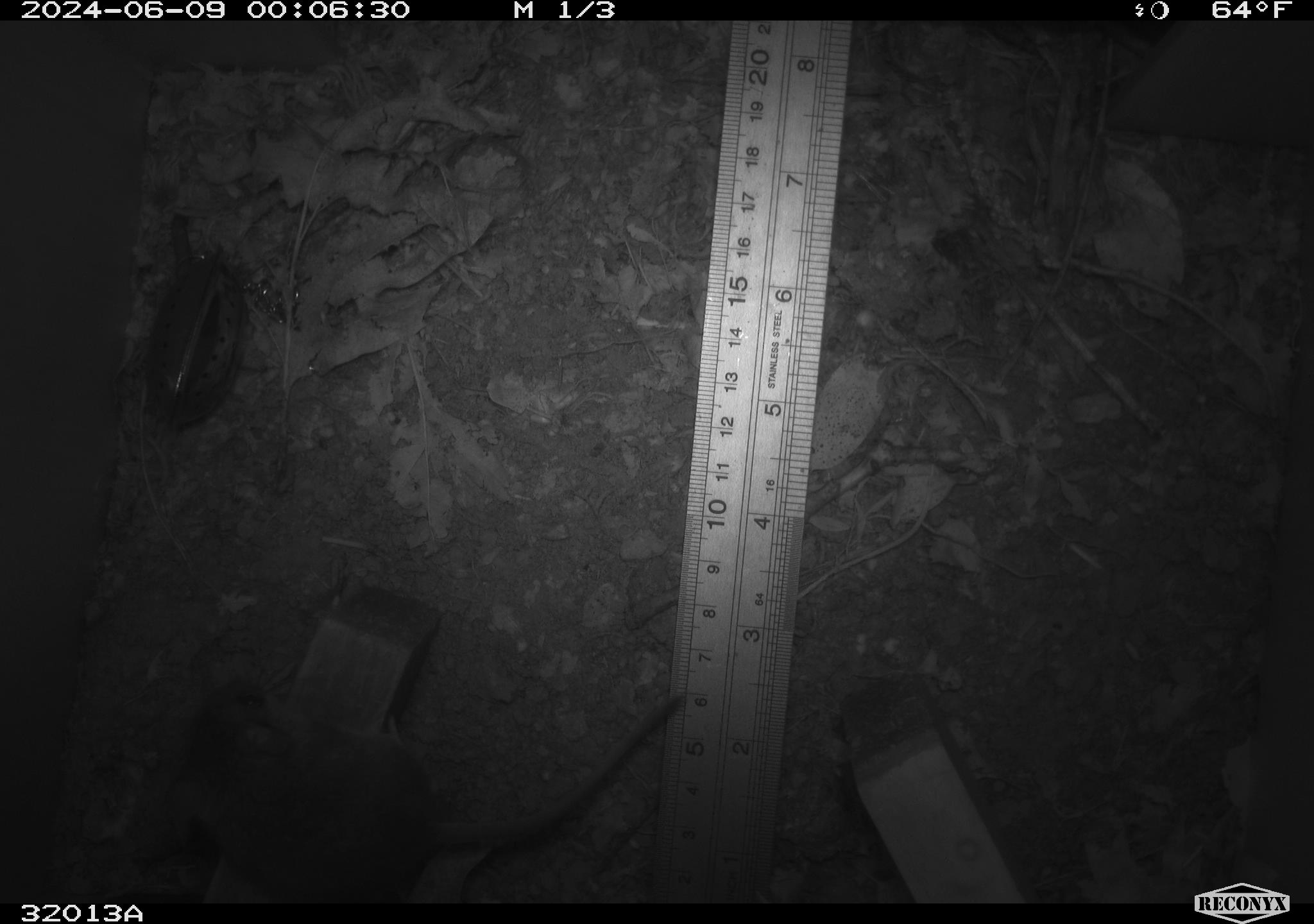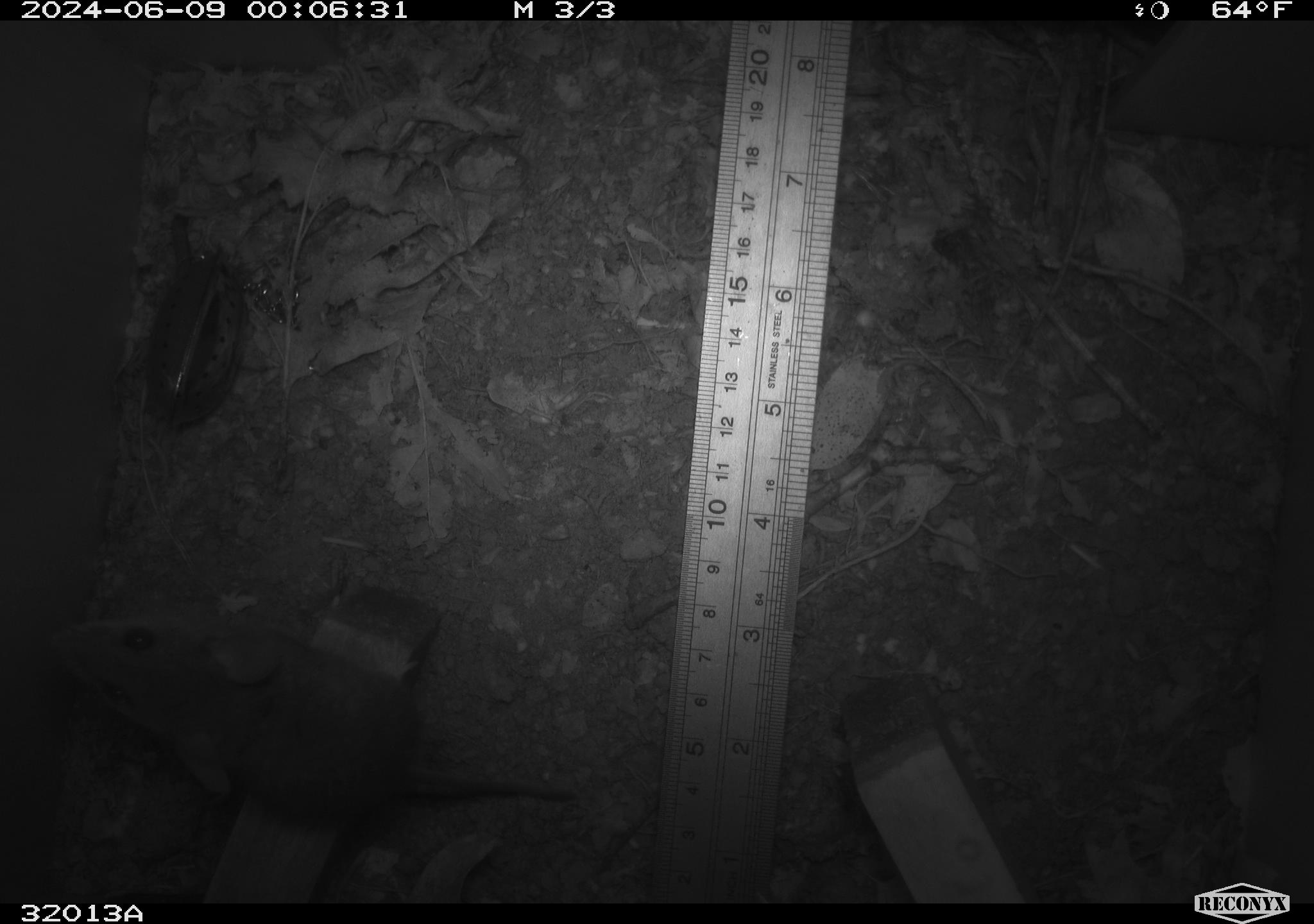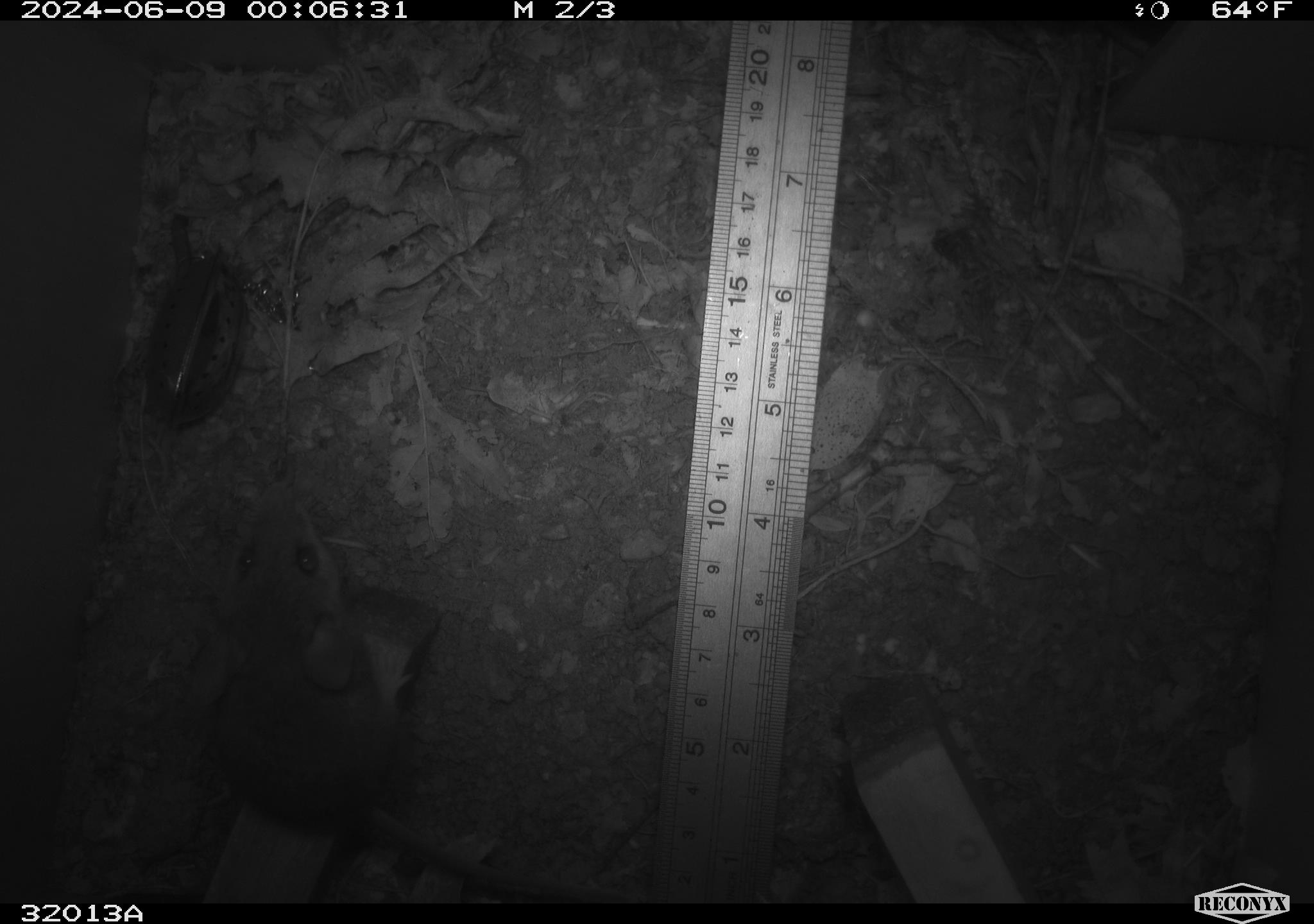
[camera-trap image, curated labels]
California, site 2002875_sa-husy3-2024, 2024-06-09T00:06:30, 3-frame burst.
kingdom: Animalia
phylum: Chordata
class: Mammalia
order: Rodentia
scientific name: Rodentia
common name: rodent